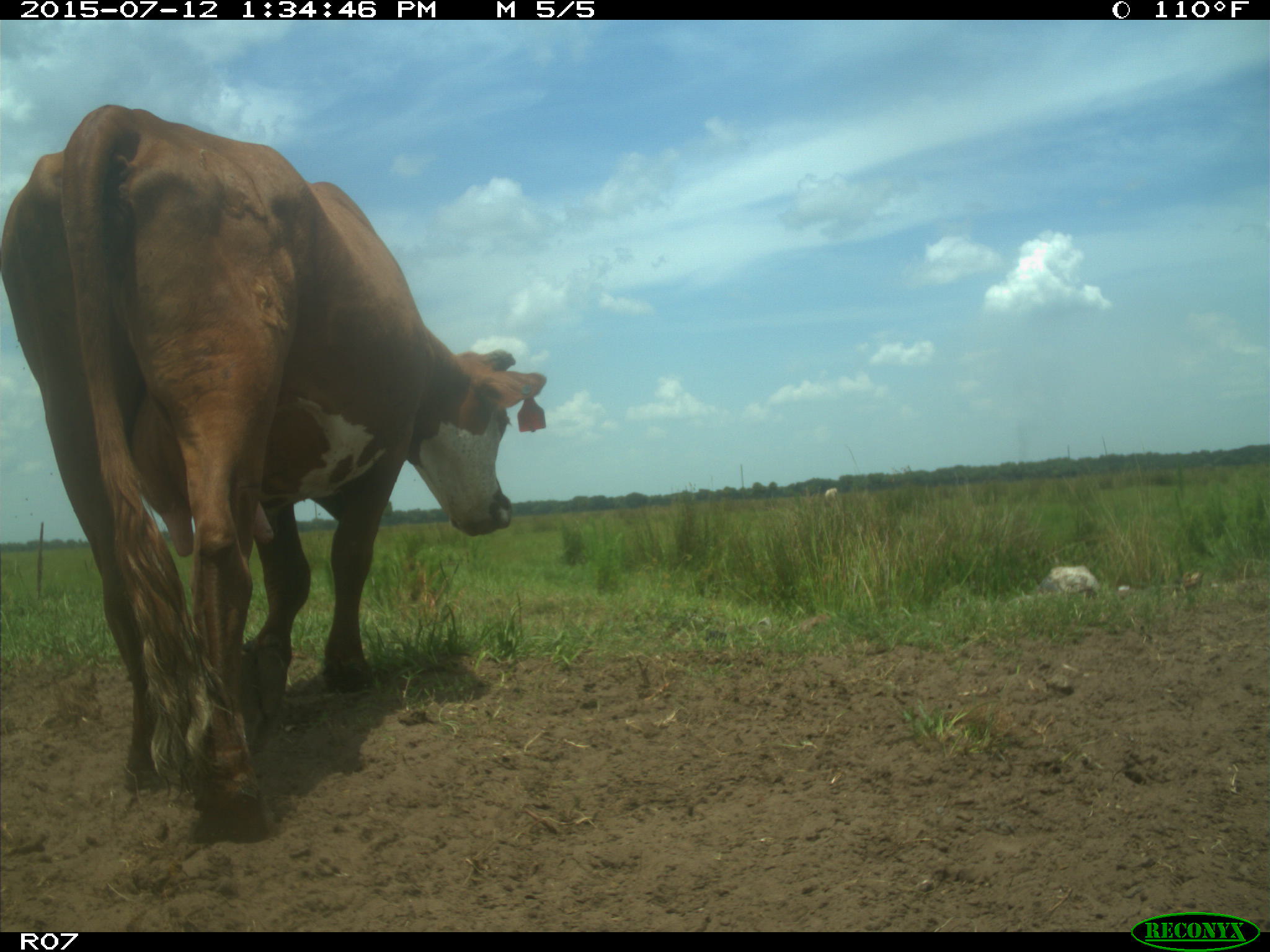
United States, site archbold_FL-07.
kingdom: Animalia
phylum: Chordata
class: Mammalia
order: Artiodactyla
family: Bovidae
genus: Bos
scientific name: Bos taurus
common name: domestic cow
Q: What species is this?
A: Bos taurus (domestic cow).